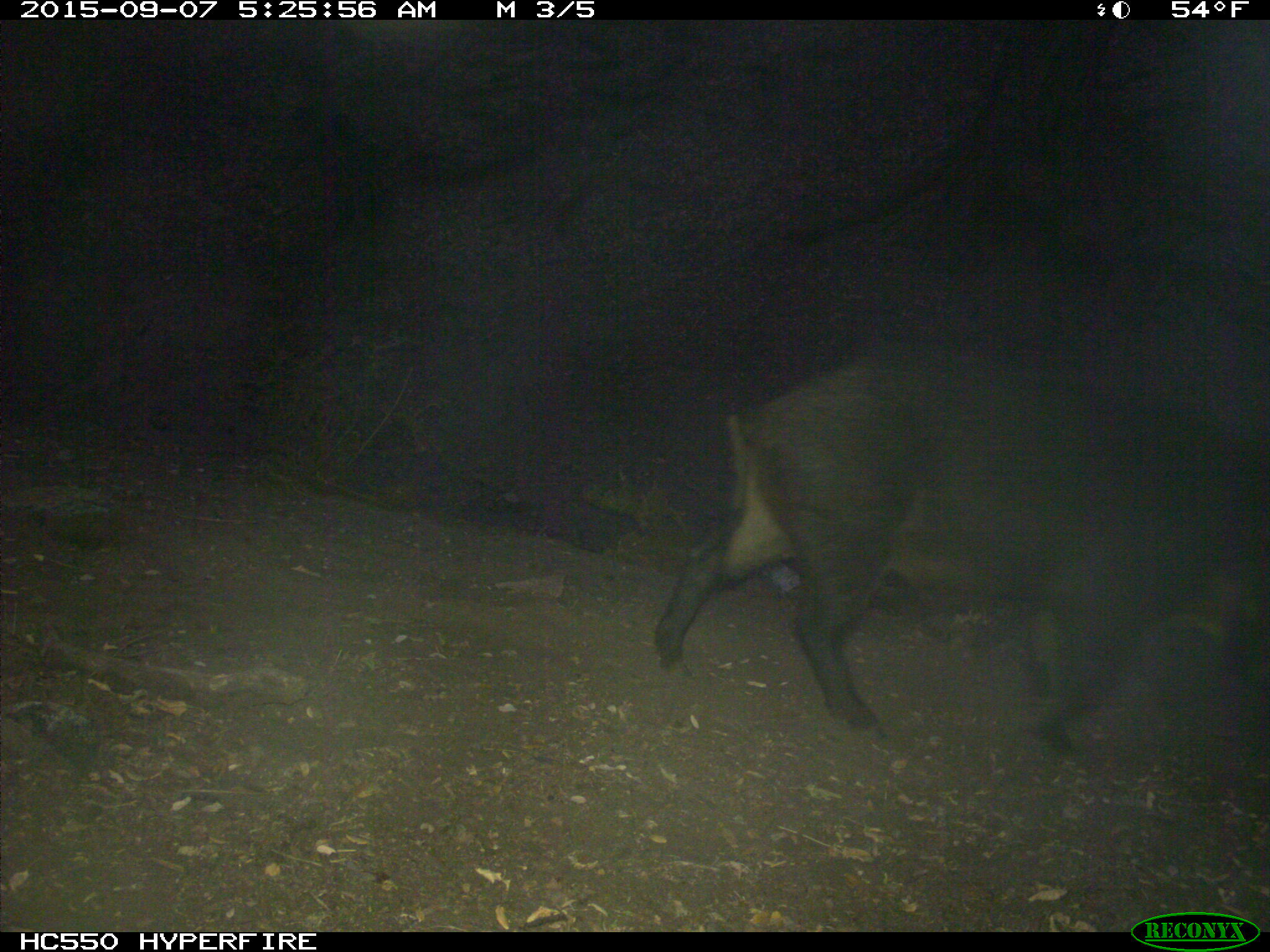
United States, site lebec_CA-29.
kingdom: Animalia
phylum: Chordata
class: Mammalia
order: Artiodactyla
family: Suidae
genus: Sus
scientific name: Sus scrofa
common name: wild boar